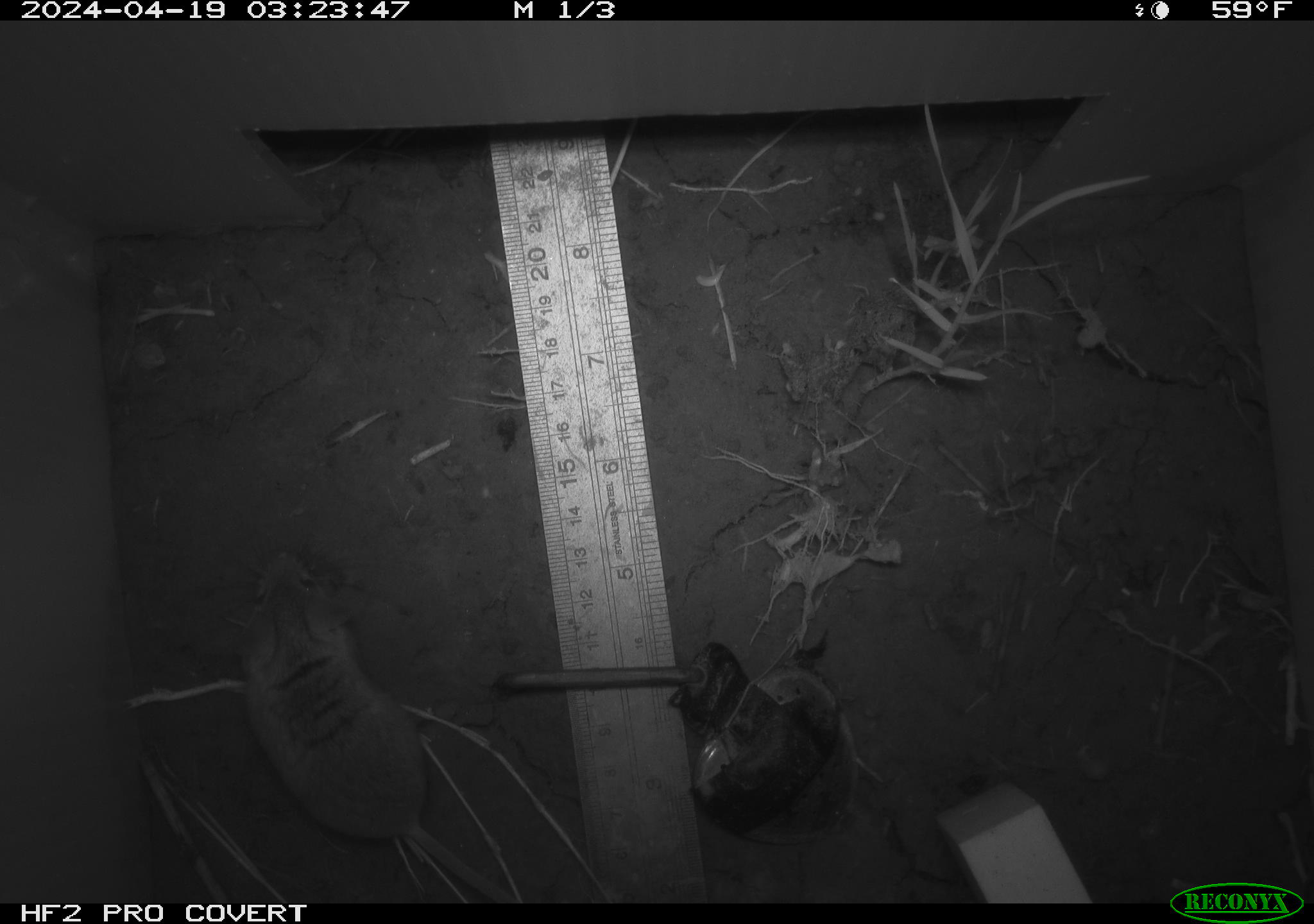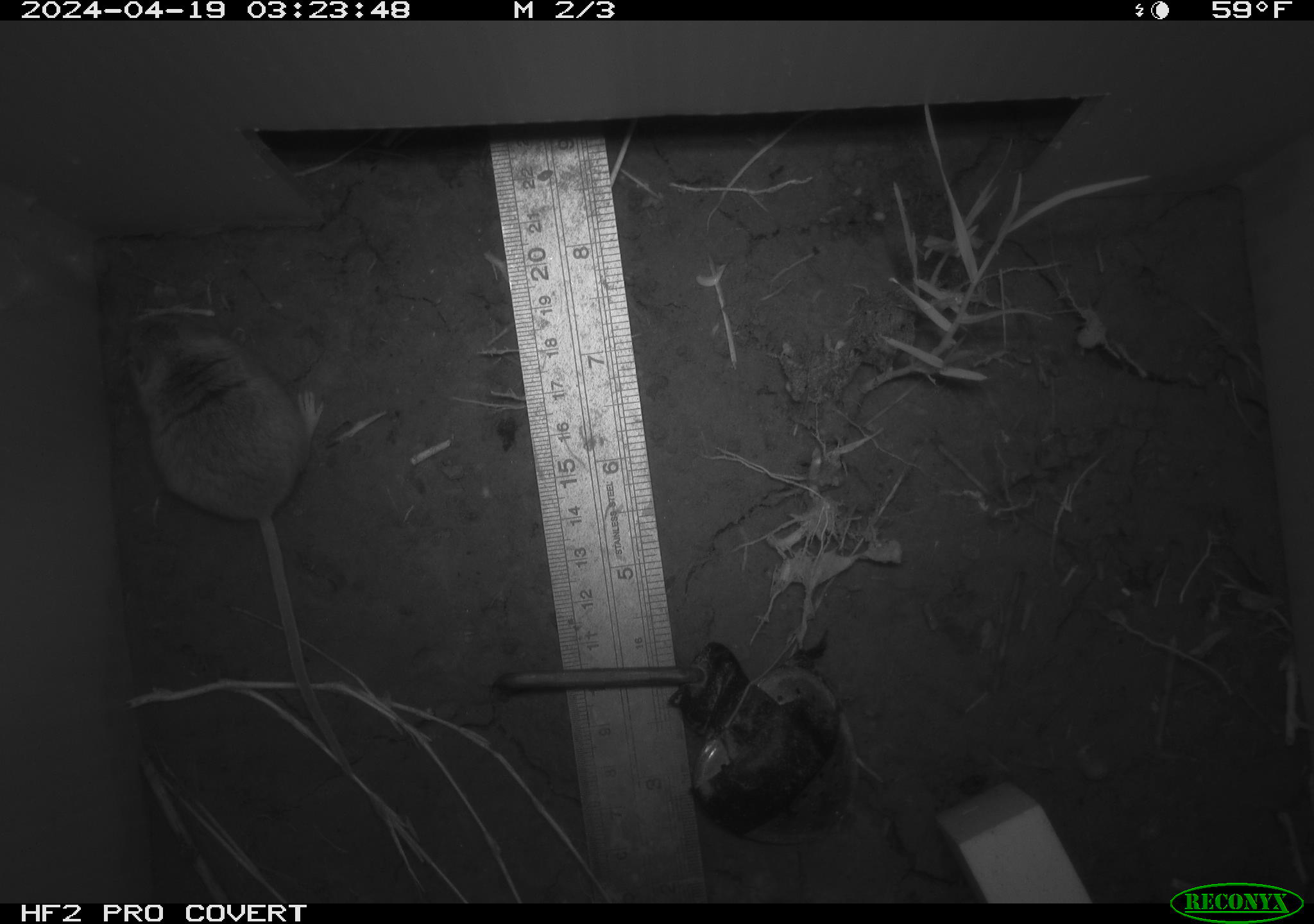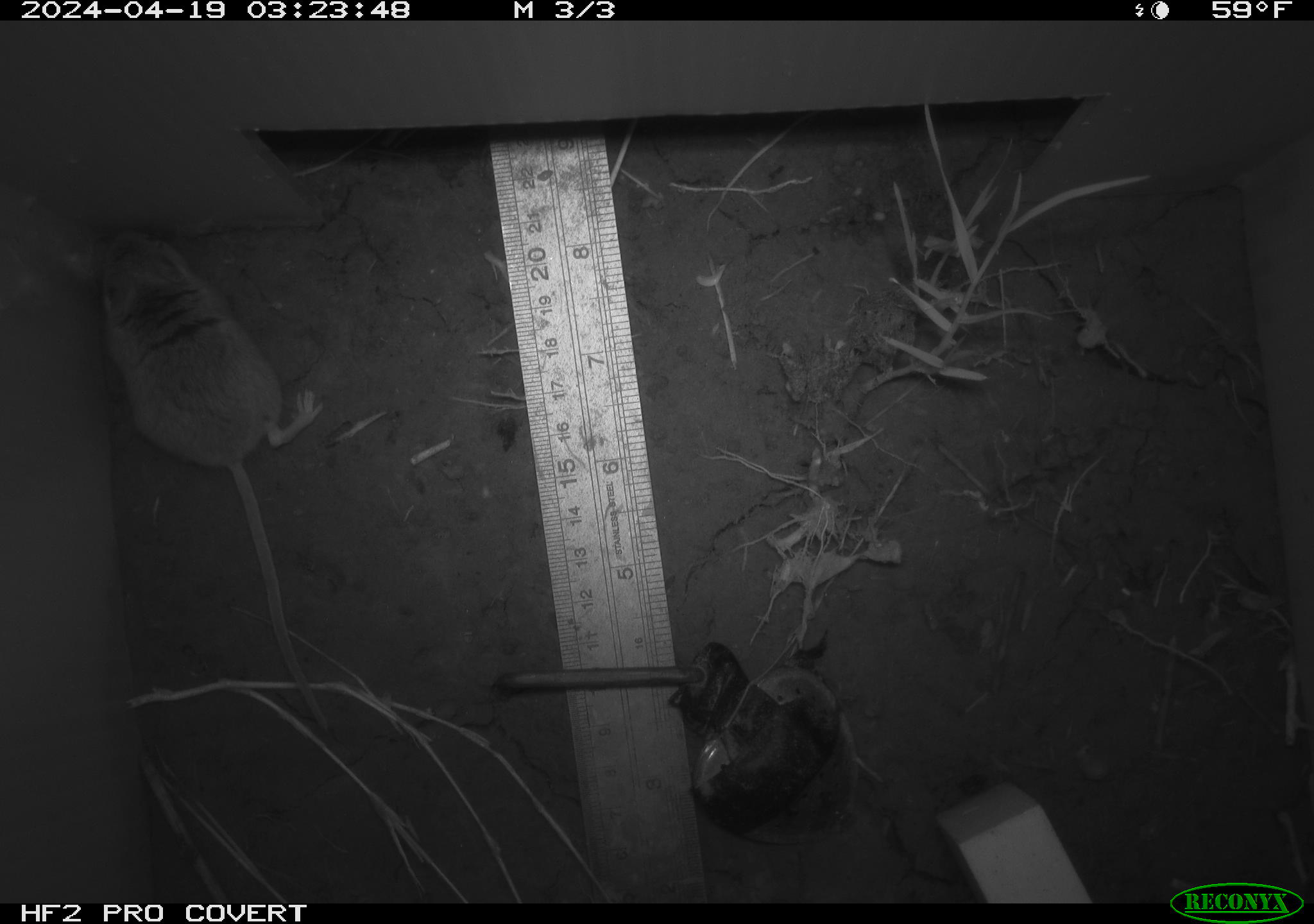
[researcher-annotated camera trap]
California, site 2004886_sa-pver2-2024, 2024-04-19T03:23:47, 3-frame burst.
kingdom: Animalia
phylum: Chordata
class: Mammalia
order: Rodentia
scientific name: Rodentia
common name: mouse species